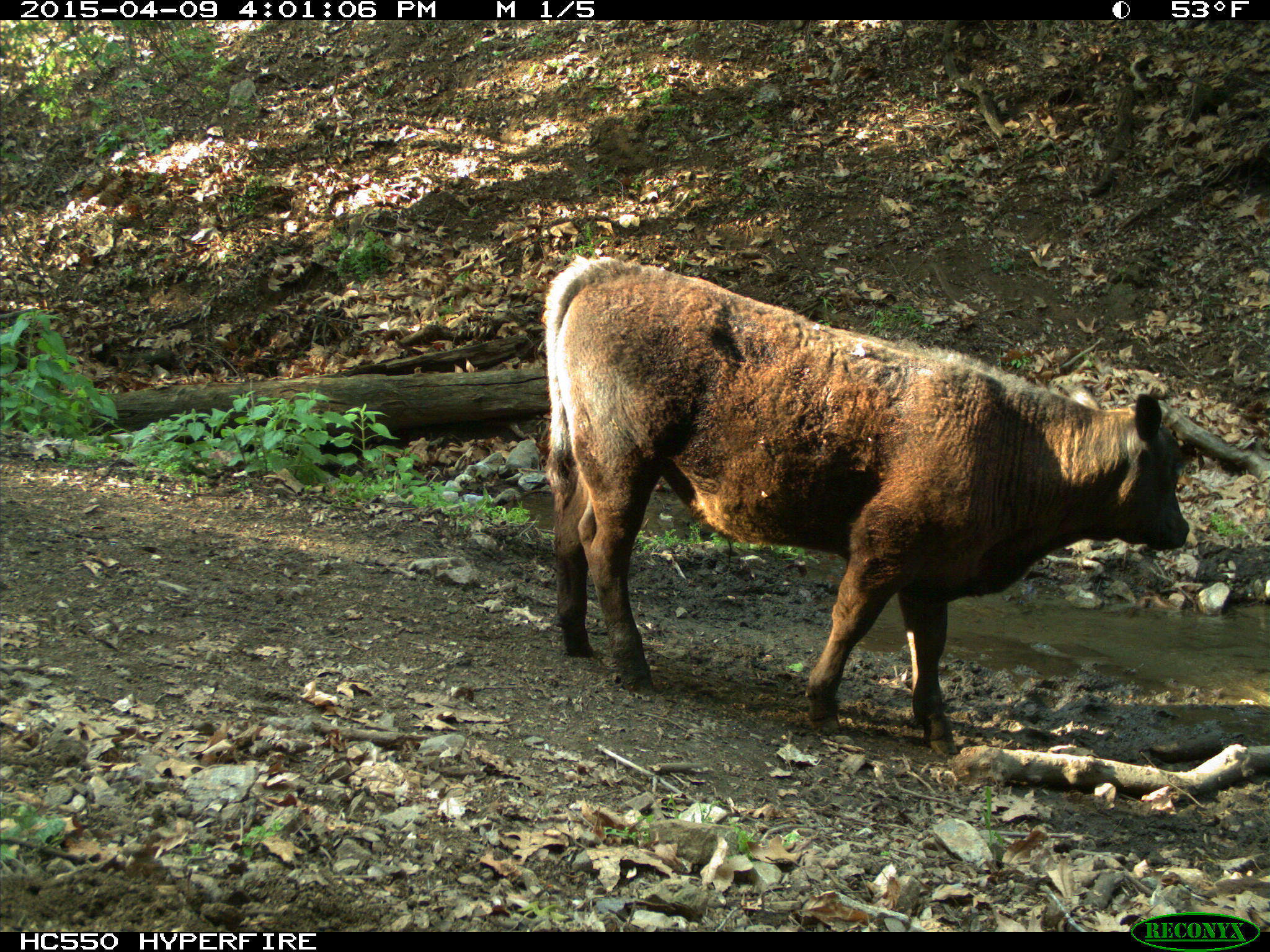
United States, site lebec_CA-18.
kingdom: Animalia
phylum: Chordata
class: Mammalia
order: Artiodactyla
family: Bovidae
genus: Bos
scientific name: Bos taurus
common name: domestic cow